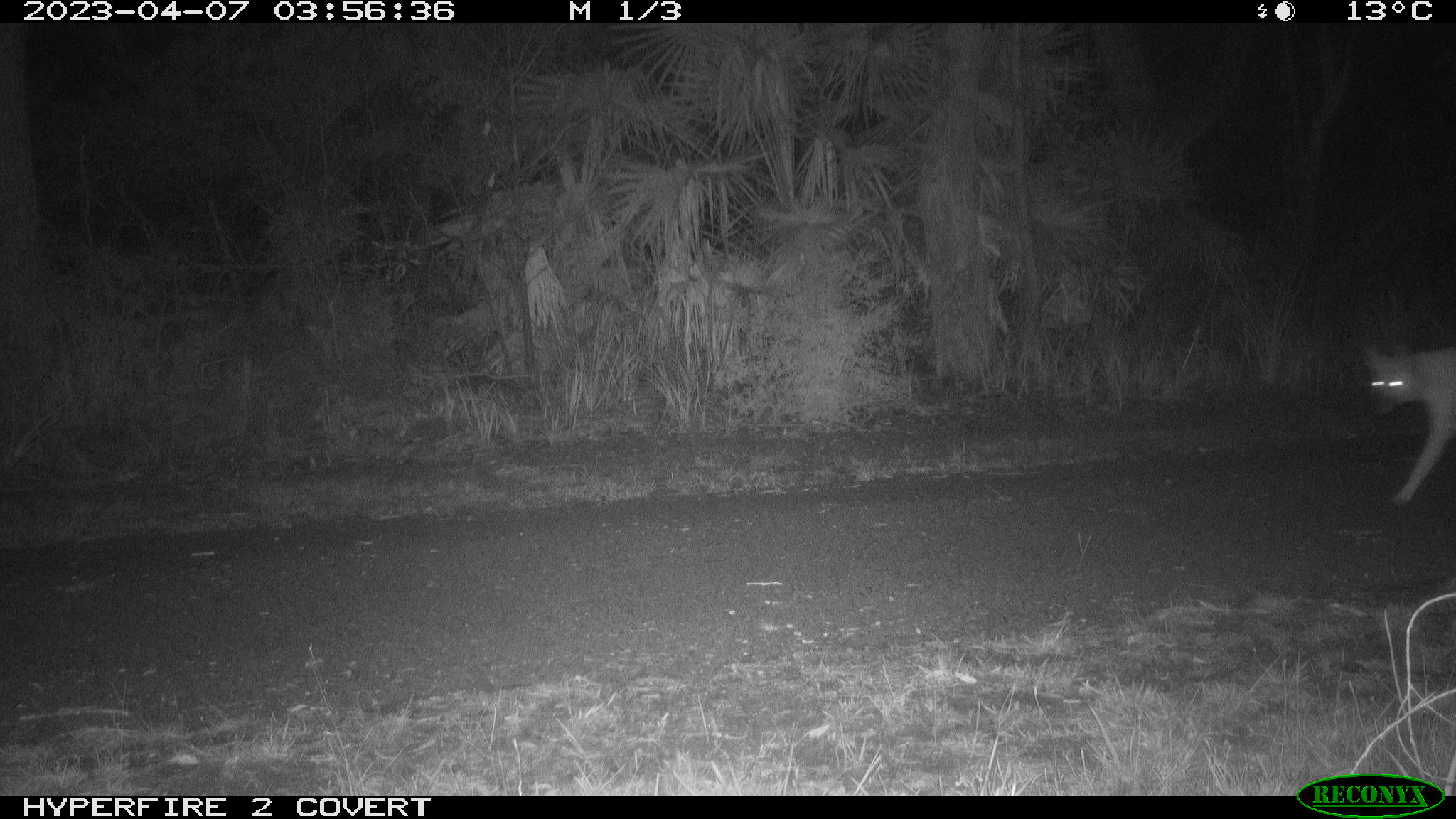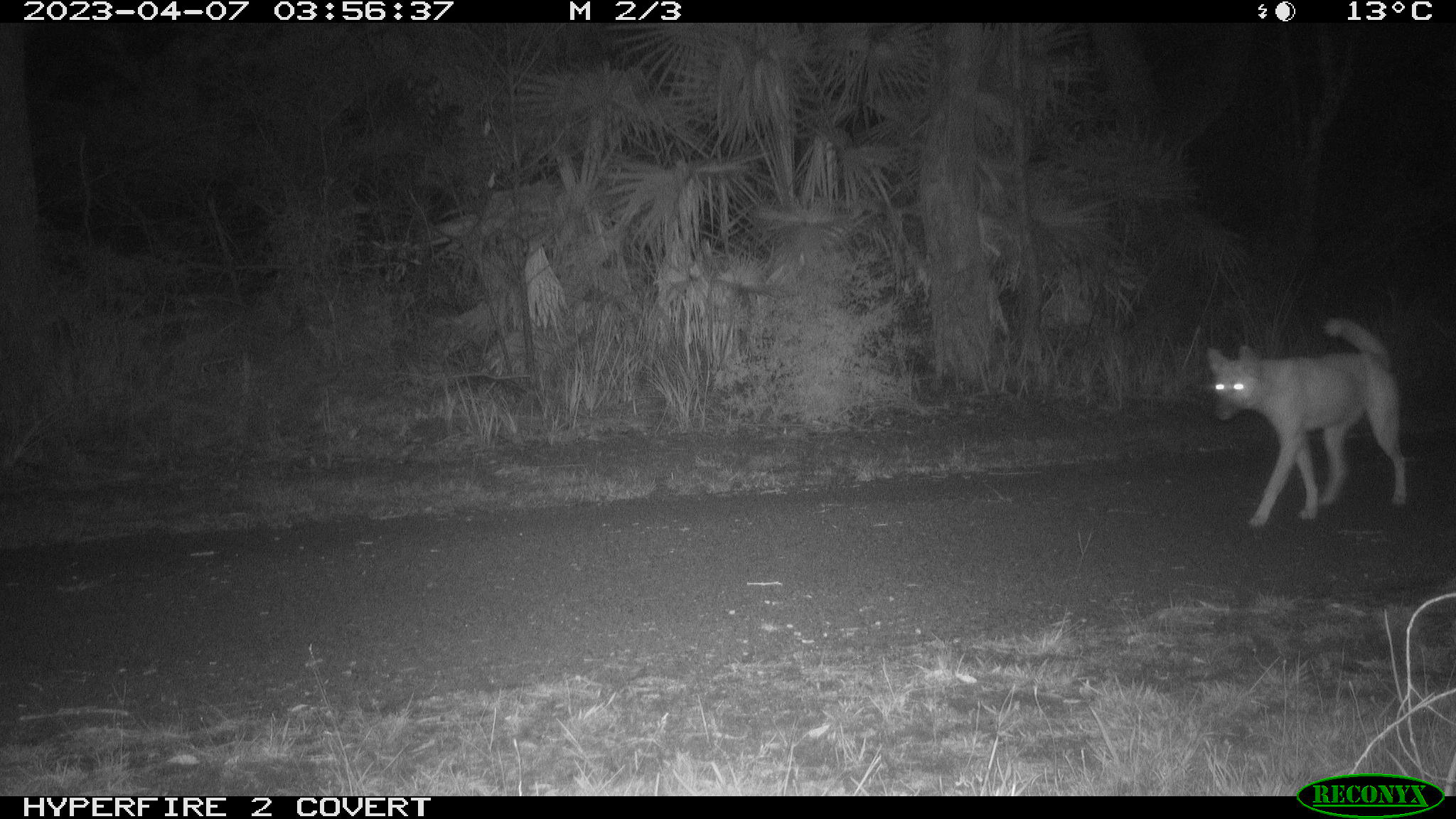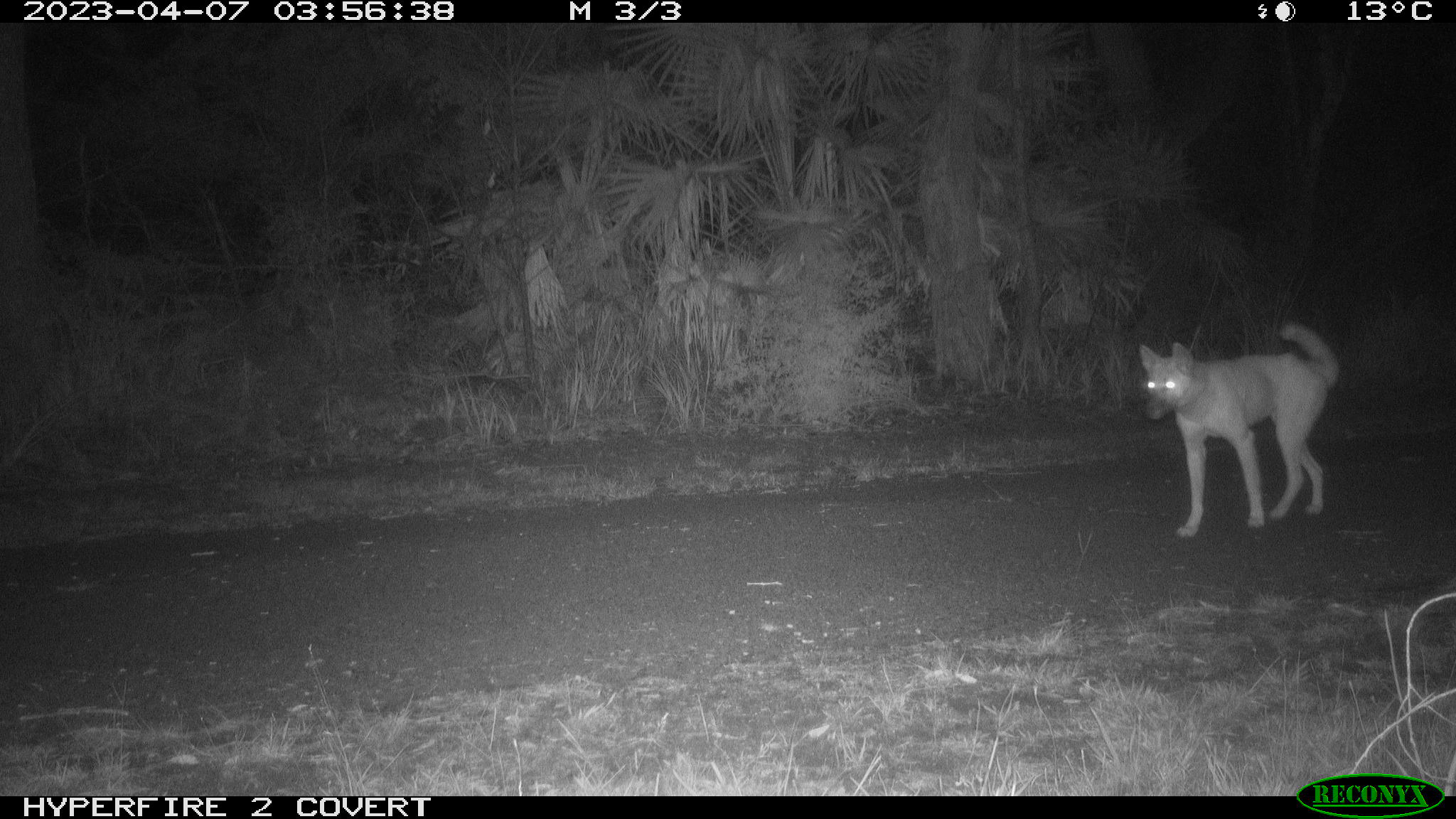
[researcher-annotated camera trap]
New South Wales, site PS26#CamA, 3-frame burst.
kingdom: Animalia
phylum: Chordata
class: Mammalia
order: Carnivora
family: Canidae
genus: Canis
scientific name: Canis familiaris dingo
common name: dingo